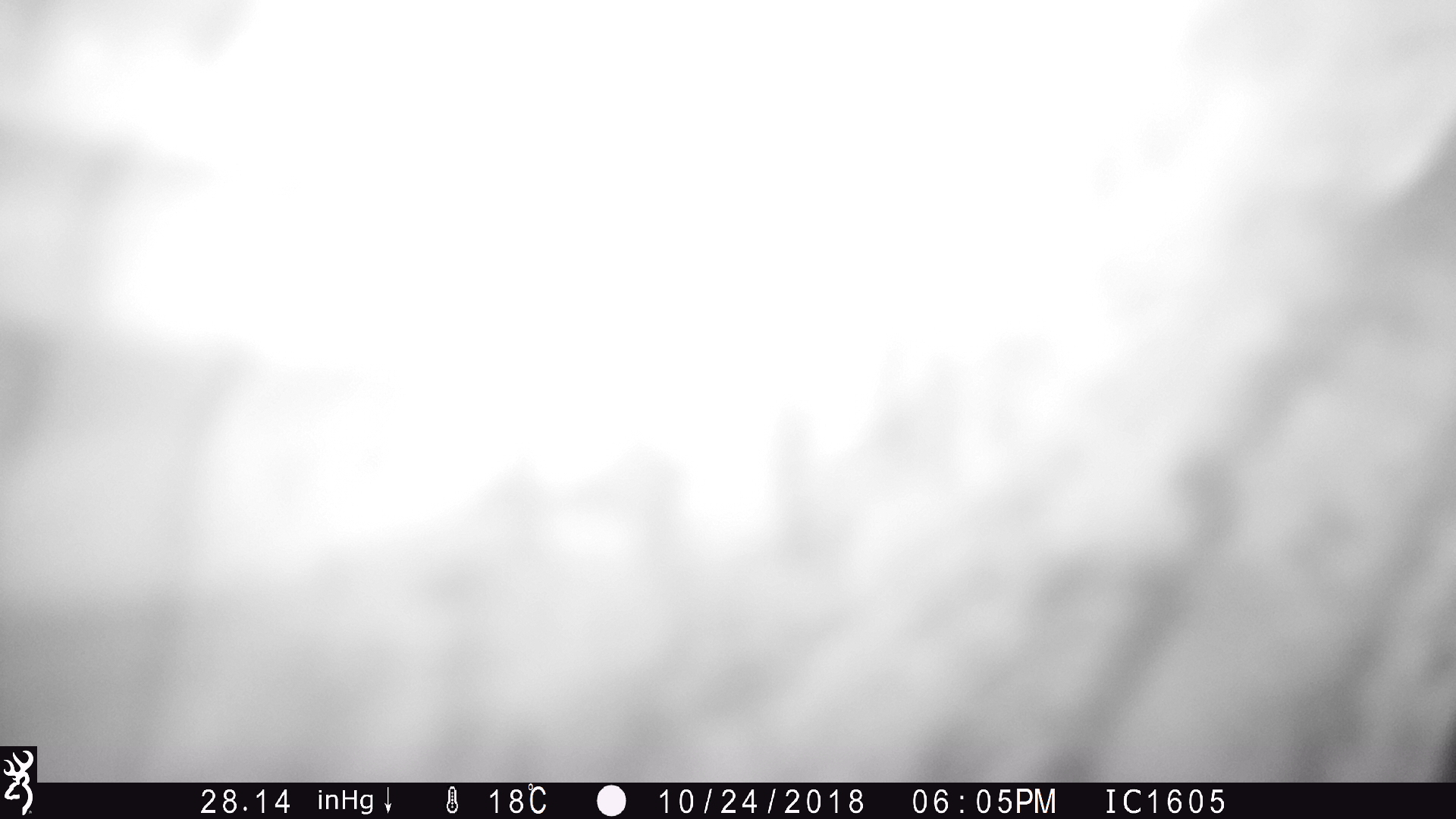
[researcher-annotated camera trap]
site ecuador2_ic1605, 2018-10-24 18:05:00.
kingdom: Animalia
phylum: Chordata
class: Aves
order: Strigiformes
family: Strigidae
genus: Asio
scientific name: Asio flammeus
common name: short-eared owl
Short-eared owl (Asio flammeus).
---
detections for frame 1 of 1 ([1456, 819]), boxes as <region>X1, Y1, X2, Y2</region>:
short-eared owl: <region>64, 0, 1454, 783</region>